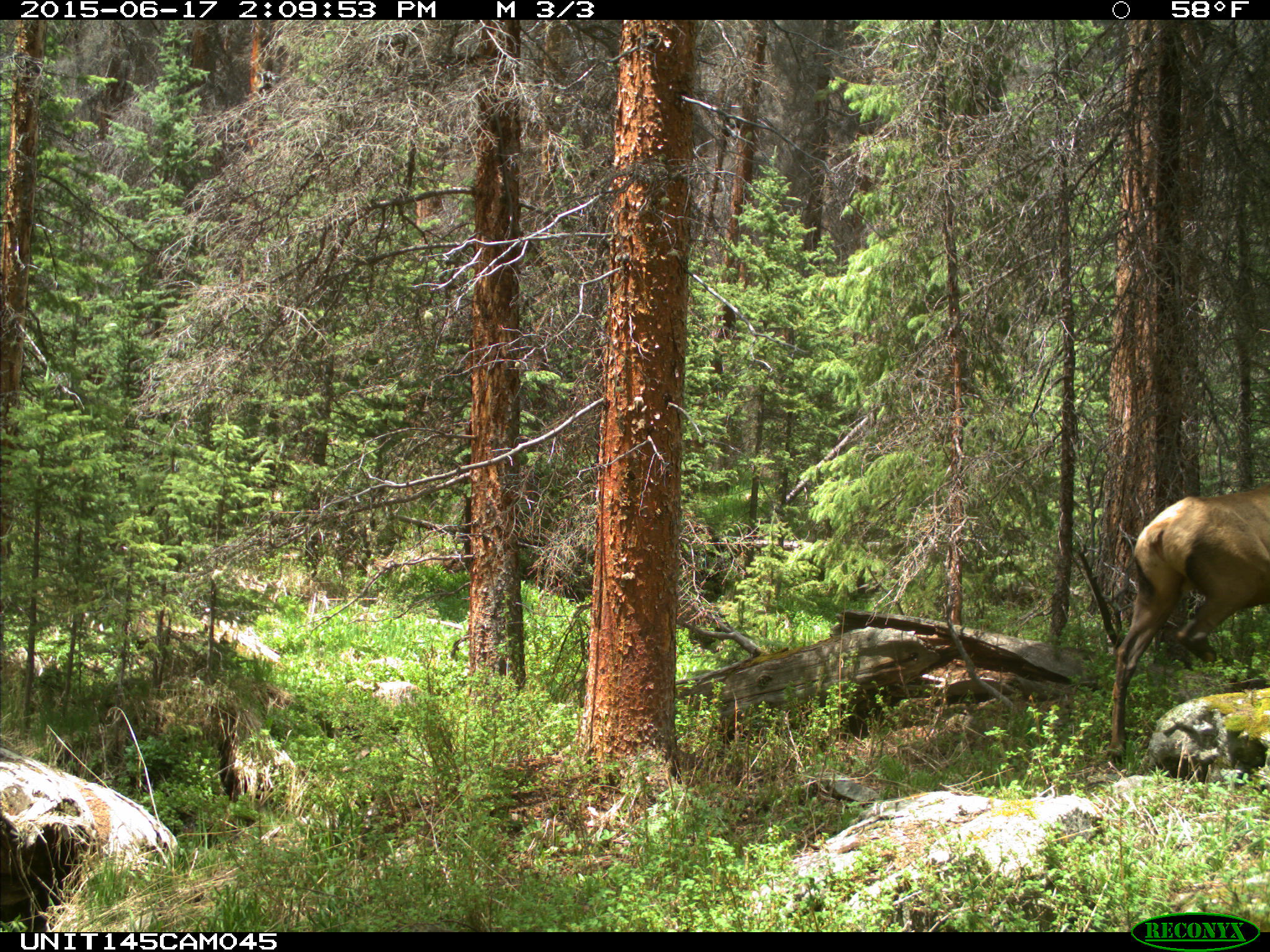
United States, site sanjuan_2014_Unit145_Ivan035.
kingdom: Animalia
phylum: Chordata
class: Mammalia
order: Artiodactyla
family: Cervidae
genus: Cervus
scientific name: Cervus elaphus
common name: red deer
Cervus elaphus (red deer).